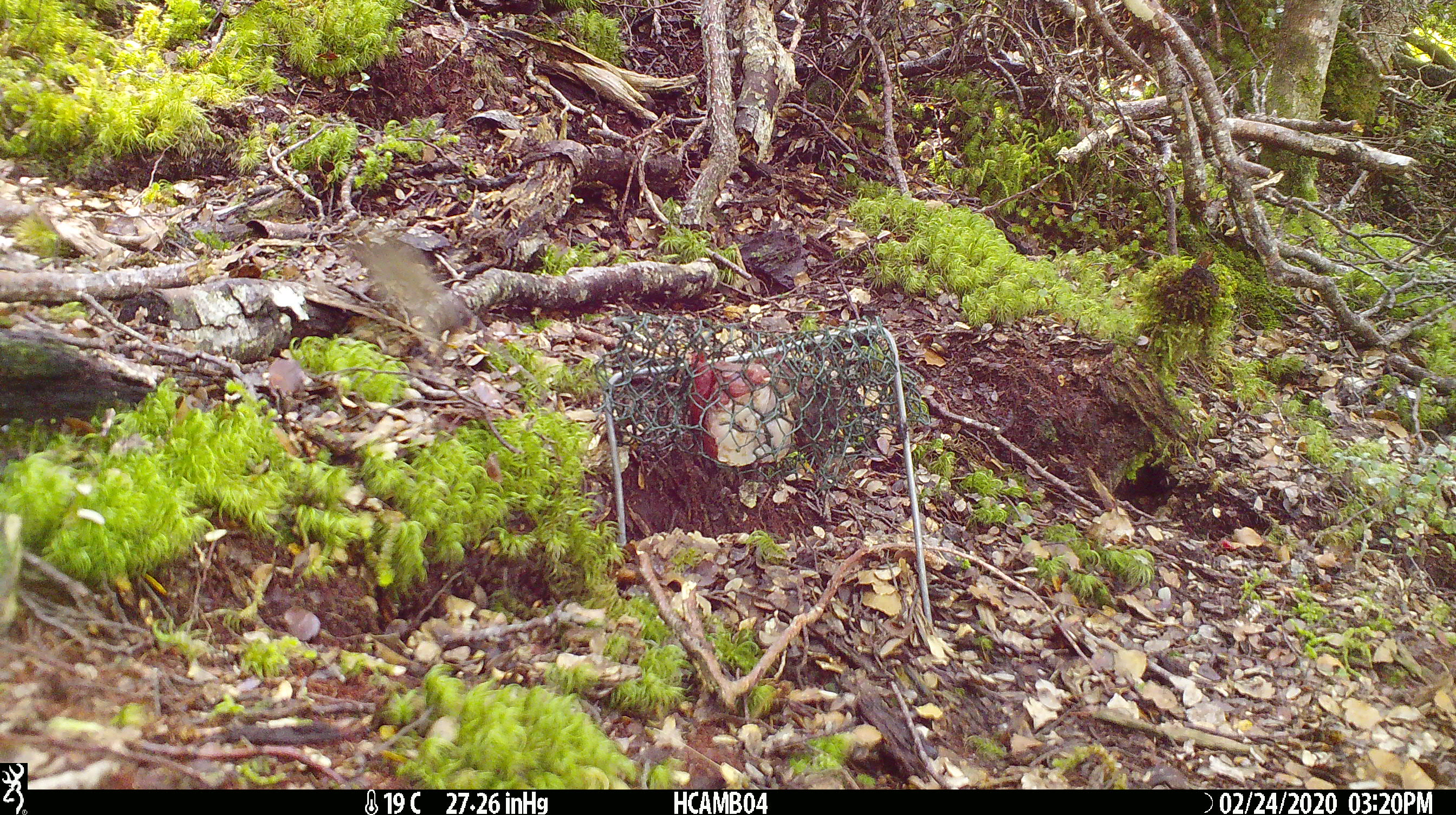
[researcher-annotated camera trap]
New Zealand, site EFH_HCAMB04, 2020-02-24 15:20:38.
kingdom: Animalia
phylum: Chordata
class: Mammalia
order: Rodentia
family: Muridae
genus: Mus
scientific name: Mus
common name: mouse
Mouse (Mus).